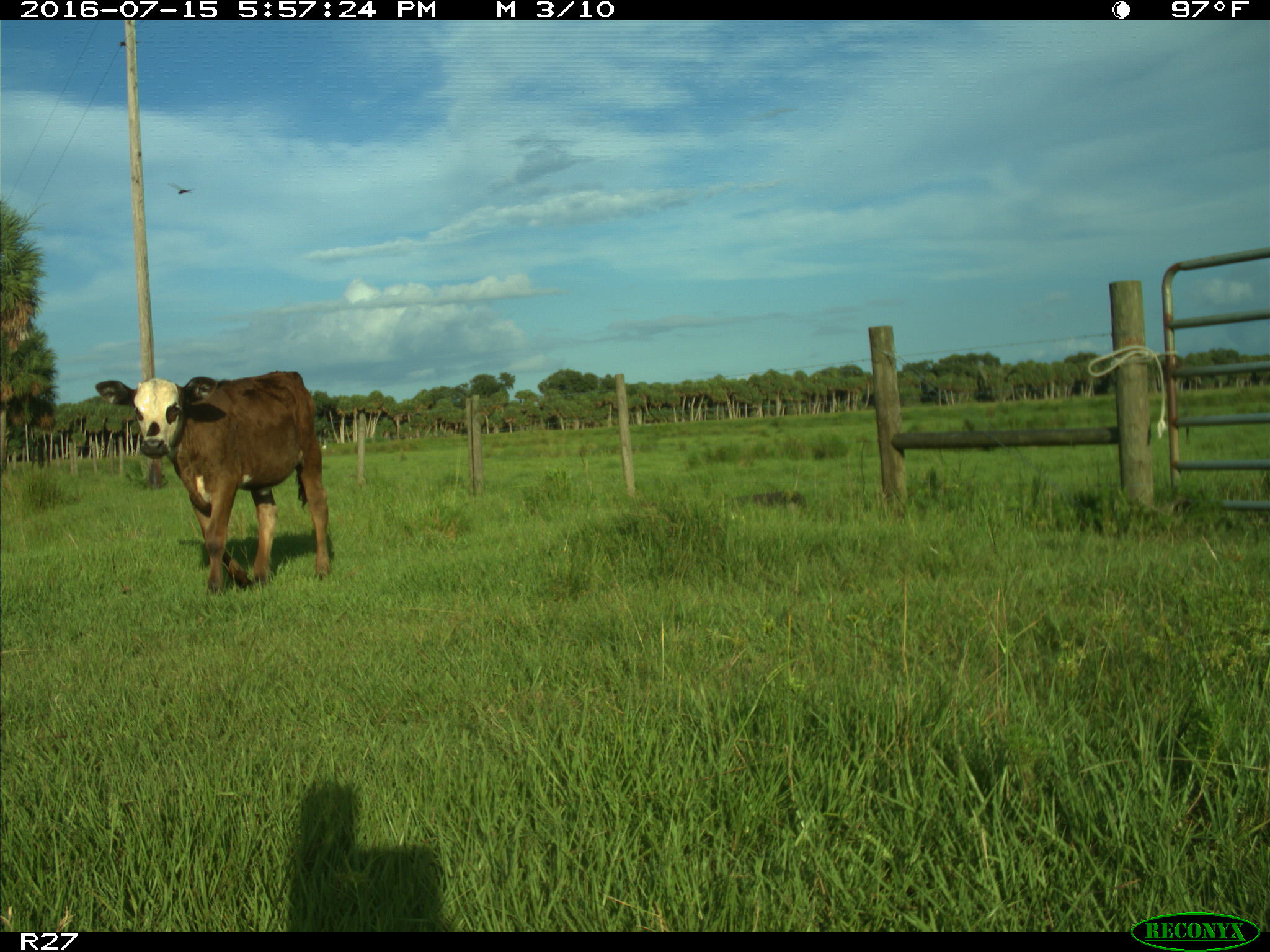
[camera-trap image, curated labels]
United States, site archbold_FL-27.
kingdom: Animalia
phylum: Chordata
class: Mammalia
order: Artiodactyla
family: Bovidae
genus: Bos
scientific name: Bos taurus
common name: domestic cow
Bos taurus (domestic cow).